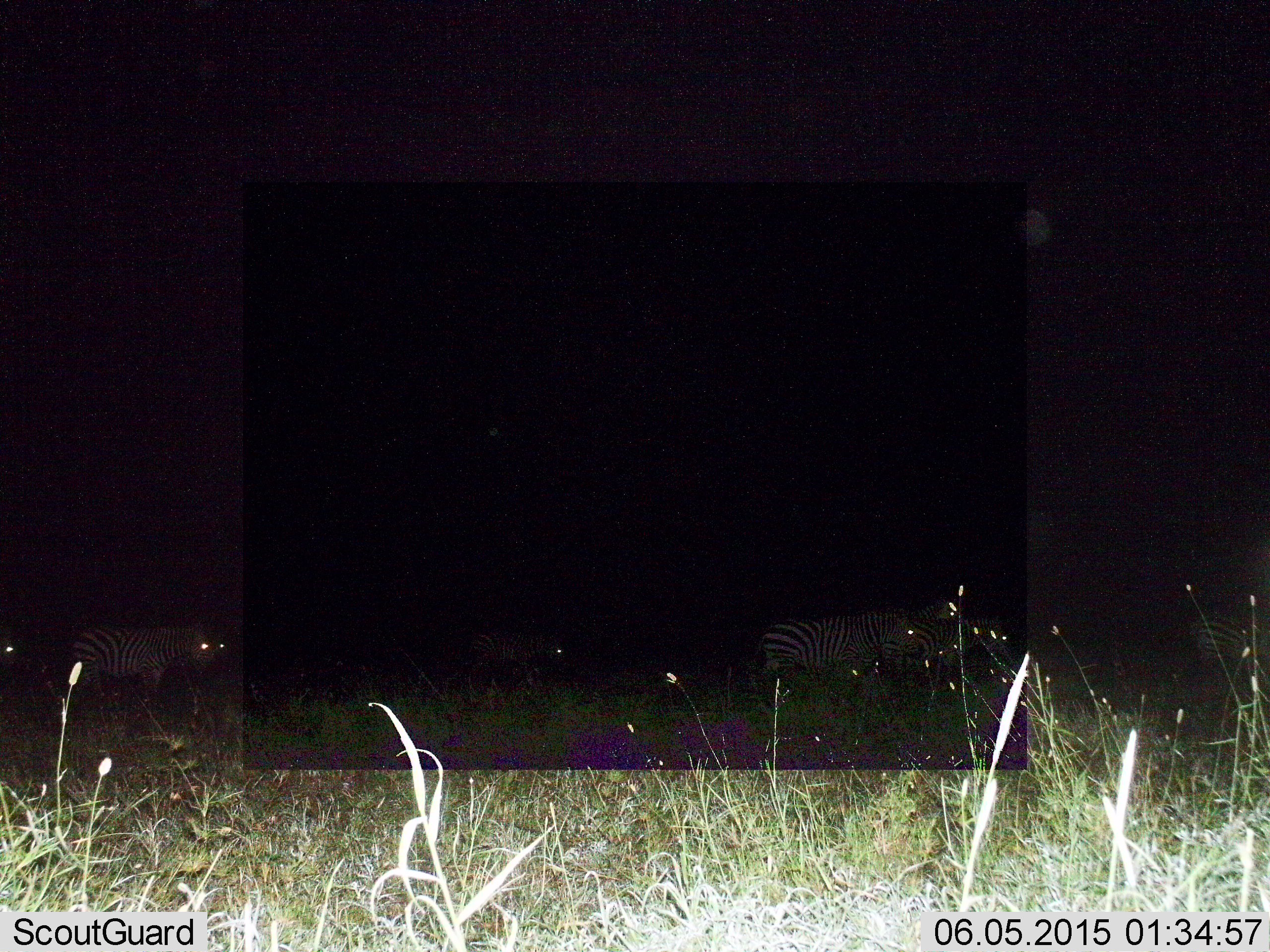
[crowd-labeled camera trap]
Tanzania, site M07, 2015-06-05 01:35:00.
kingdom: Animalia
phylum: Chordata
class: Mammalia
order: Perissodactyla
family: Equidae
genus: Equus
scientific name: Equus quagga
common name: plains zebra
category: zebra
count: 6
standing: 50%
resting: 10%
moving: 60%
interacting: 0%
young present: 10%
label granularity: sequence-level